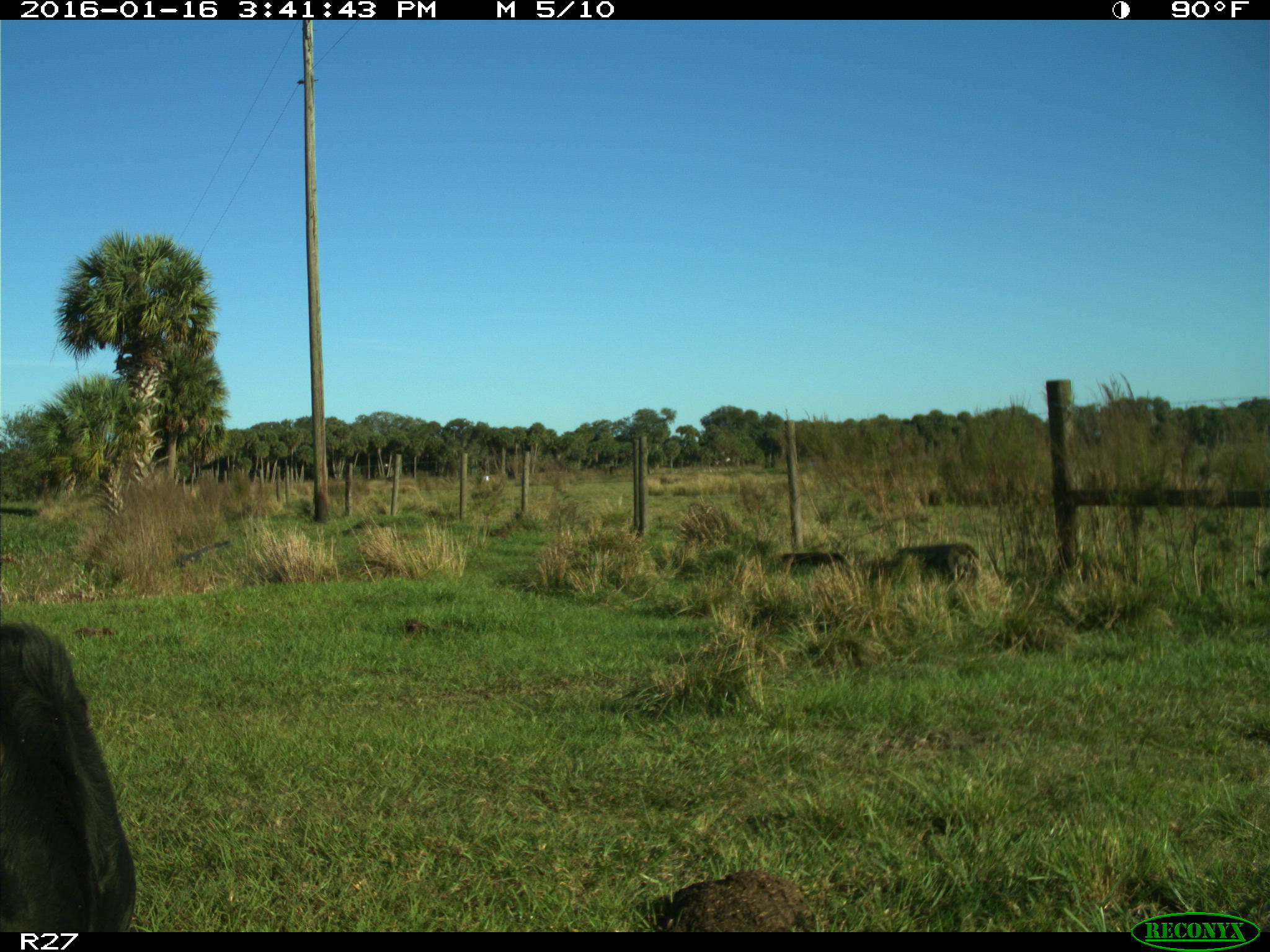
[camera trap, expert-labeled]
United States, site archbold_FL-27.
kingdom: Animalia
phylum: Chordata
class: Mammalia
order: Artiodactyla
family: Bovidae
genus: Bos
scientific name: Bos taurus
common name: domestic cow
Bos taurus (domestic cow).